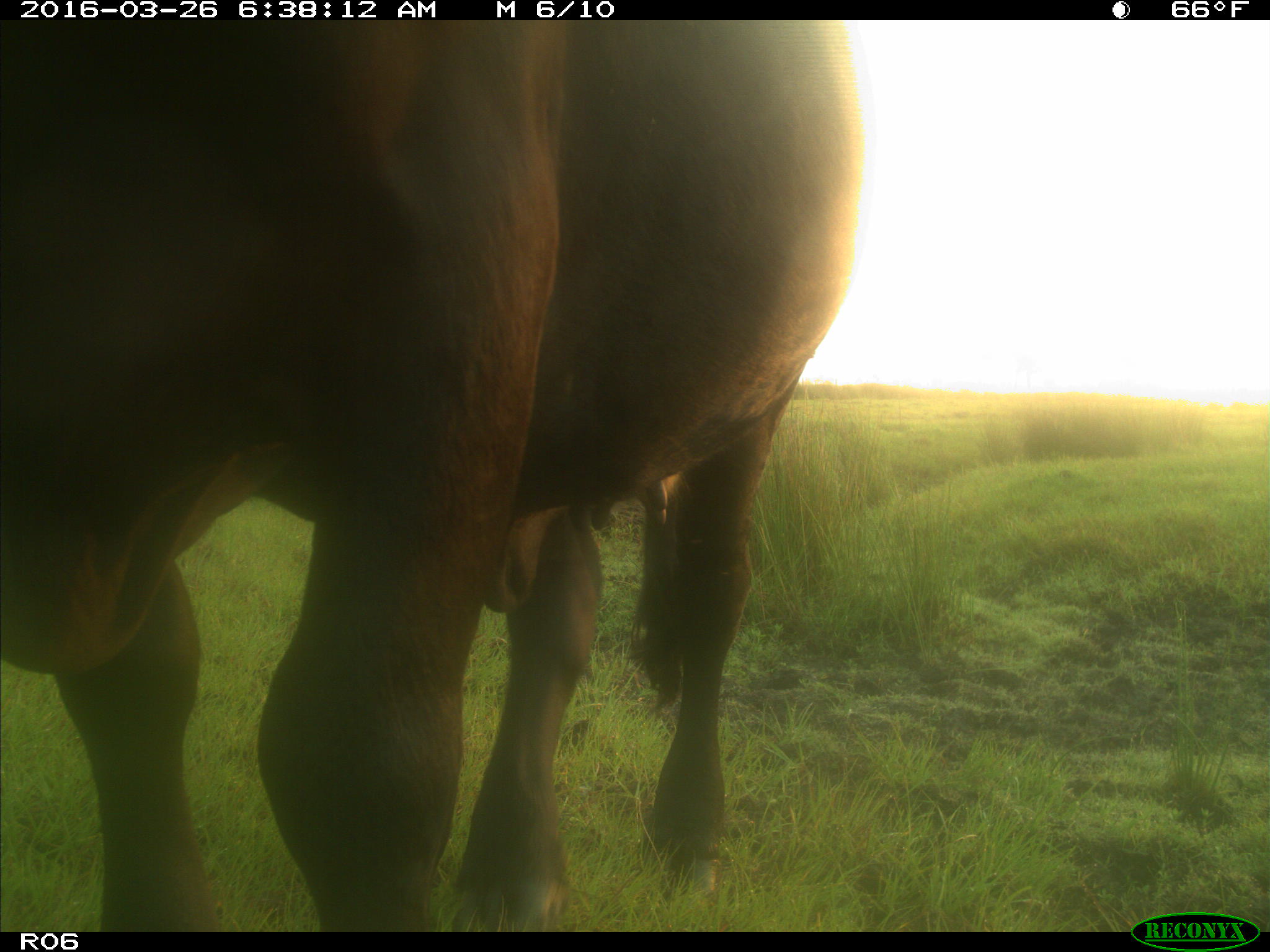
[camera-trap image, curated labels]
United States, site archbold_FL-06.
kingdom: Animalia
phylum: Chordata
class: Mammalia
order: Artiodactyla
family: Bovidae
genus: Bos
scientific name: Bos taurus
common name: domestic cow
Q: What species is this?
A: Bos taurus (domestic cow).